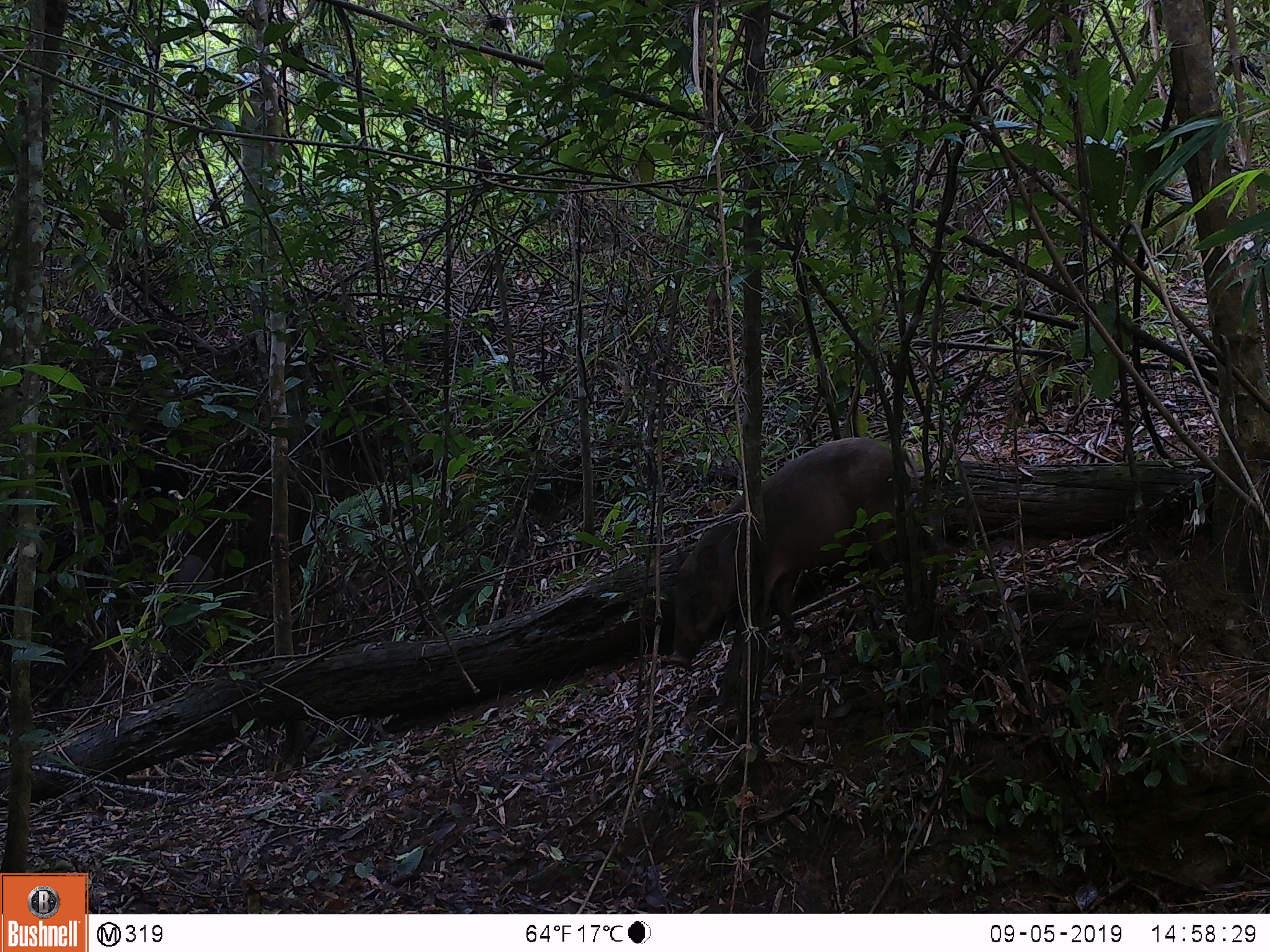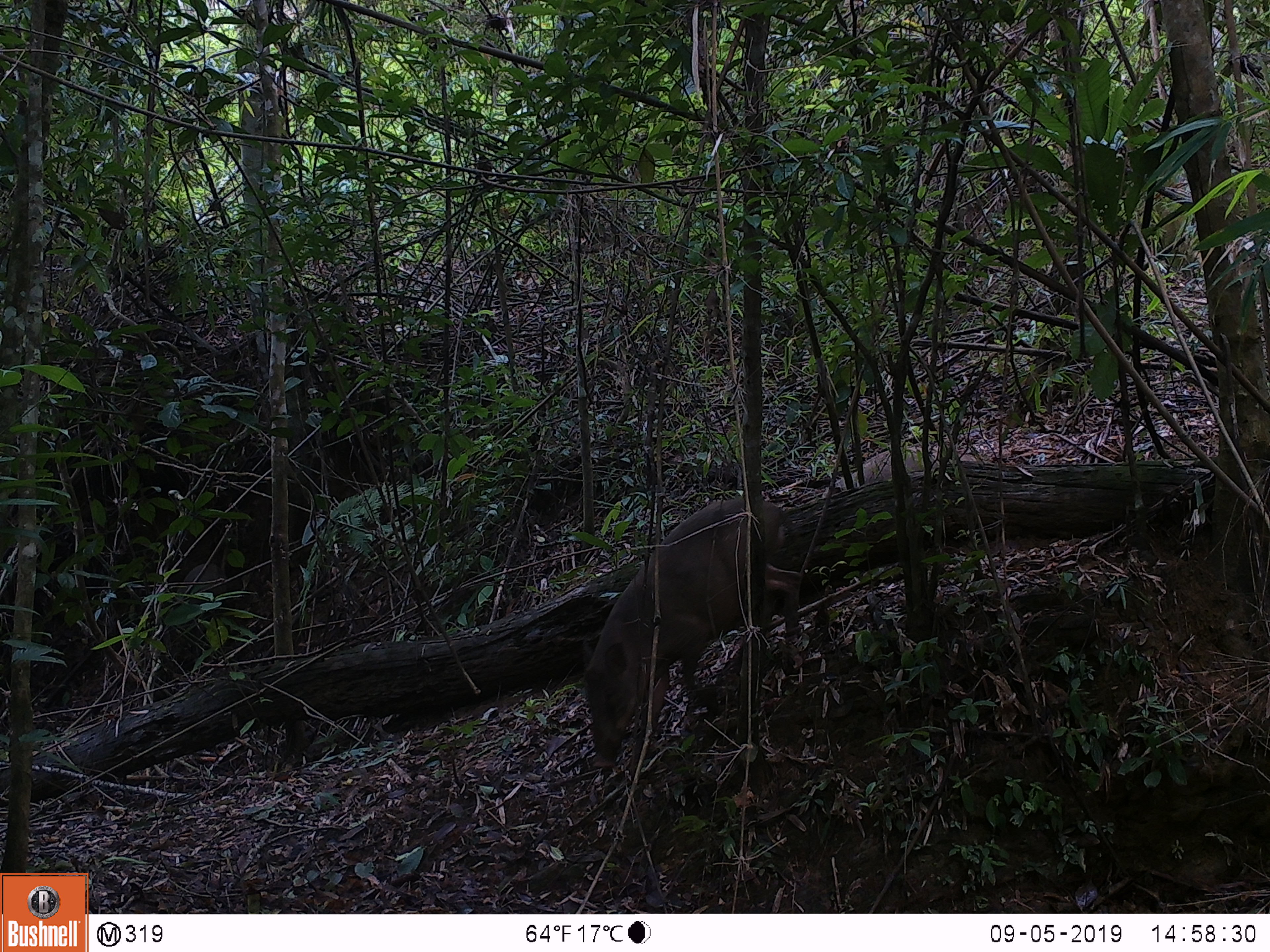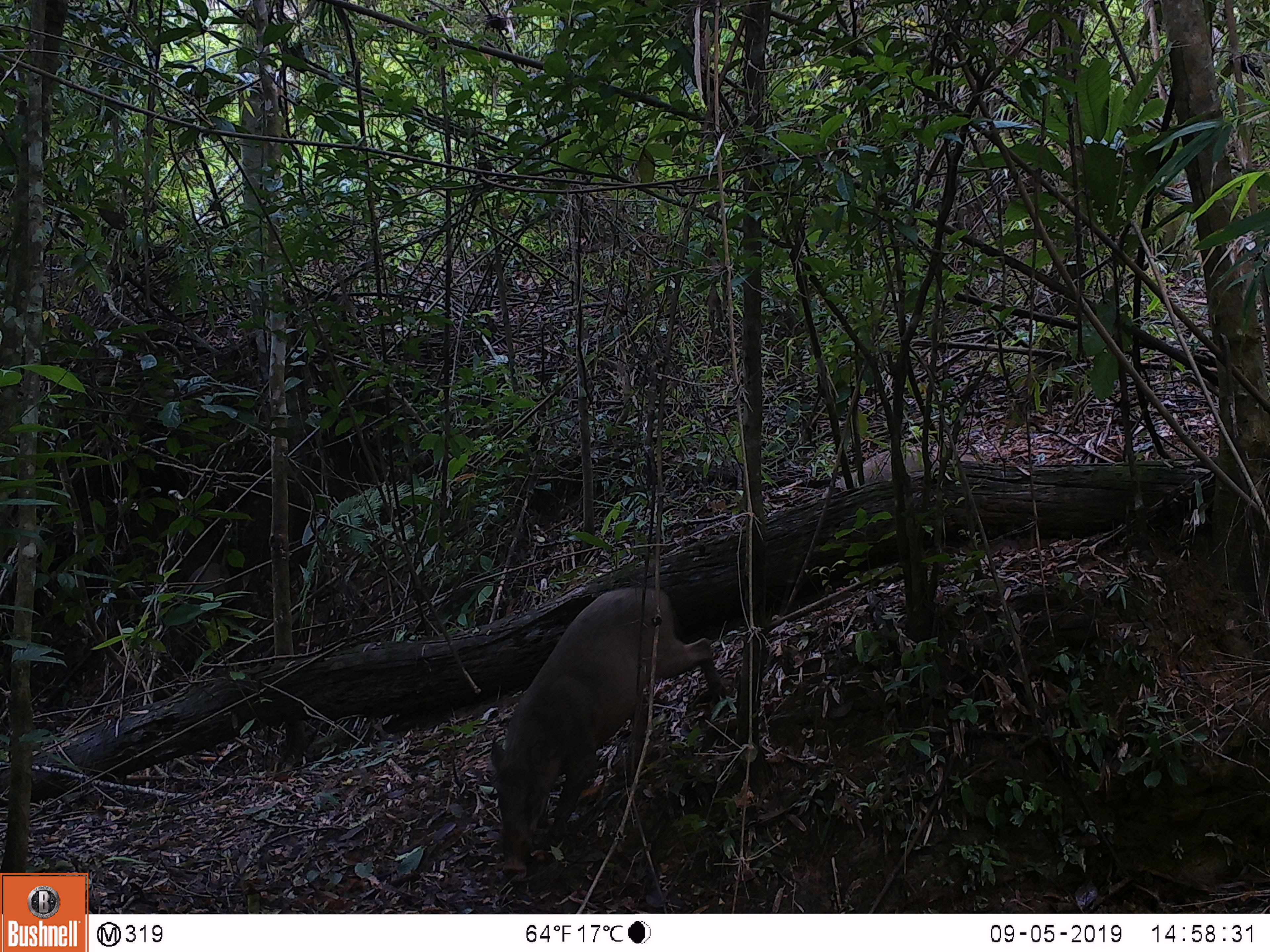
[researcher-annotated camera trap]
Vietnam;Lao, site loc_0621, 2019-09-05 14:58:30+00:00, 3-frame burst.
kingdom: Animalia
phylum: Chordata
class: Mammalia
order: Artiodactyla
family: Suidae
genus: Sus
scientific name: Sus scrofa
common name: eurasian wild pig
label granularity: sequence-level